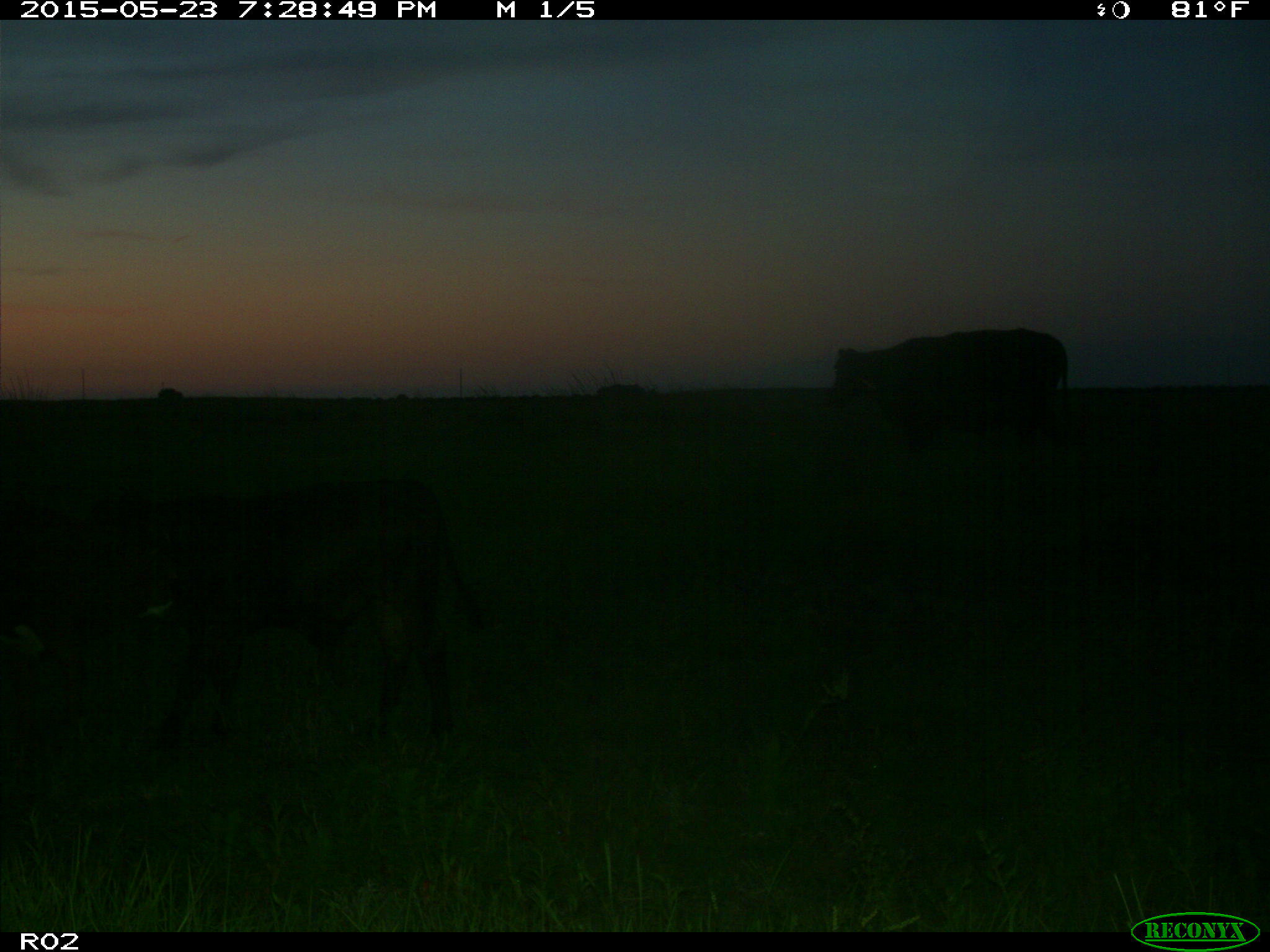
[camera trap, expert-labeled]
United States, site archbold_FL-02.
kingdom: Animalia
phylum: Chordata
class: Mammalia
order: Artiodactyla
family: Bovidae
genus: Bos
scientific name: Bos taurus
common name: domestic cow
Bos taurus (domestic cow).